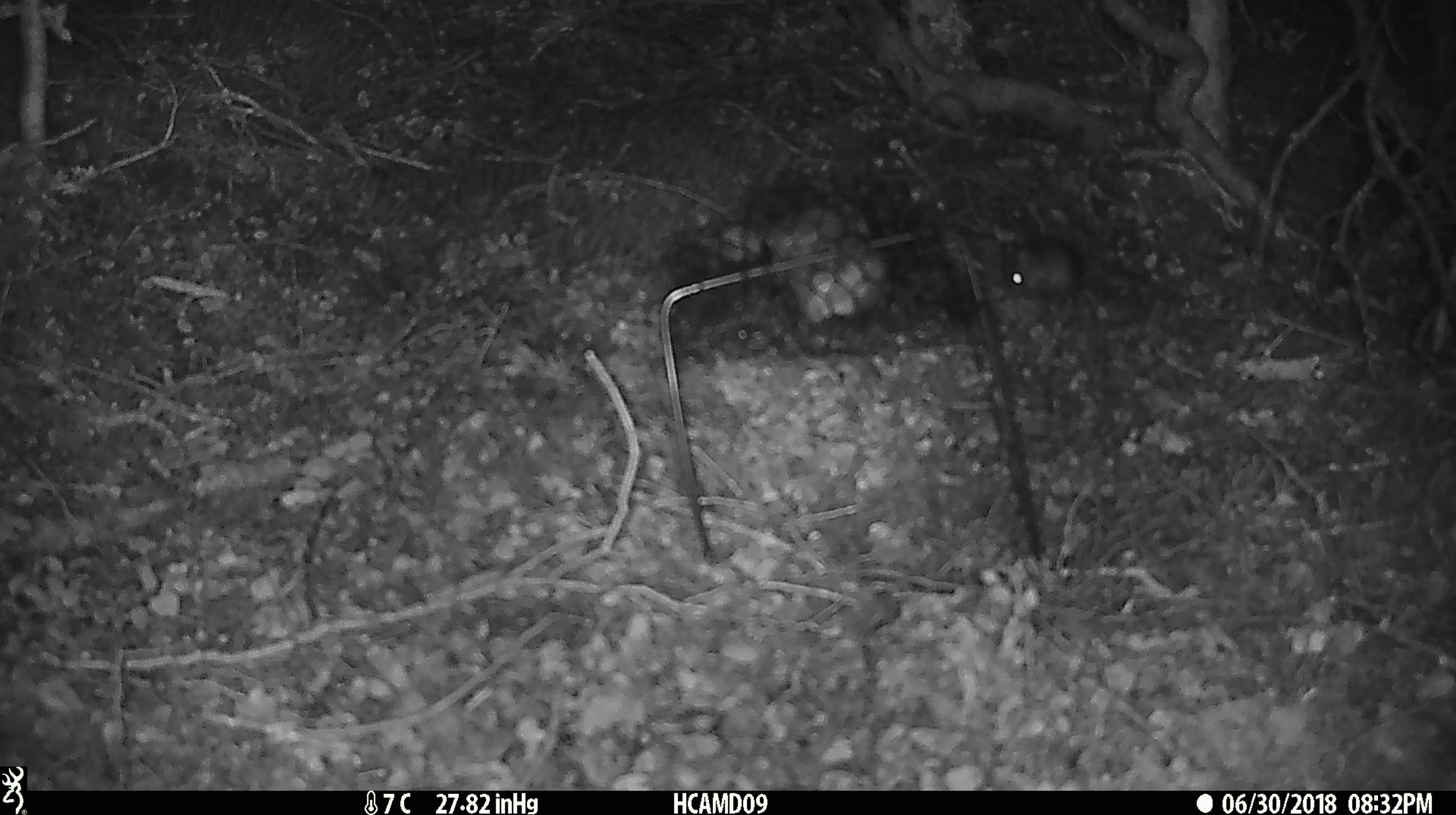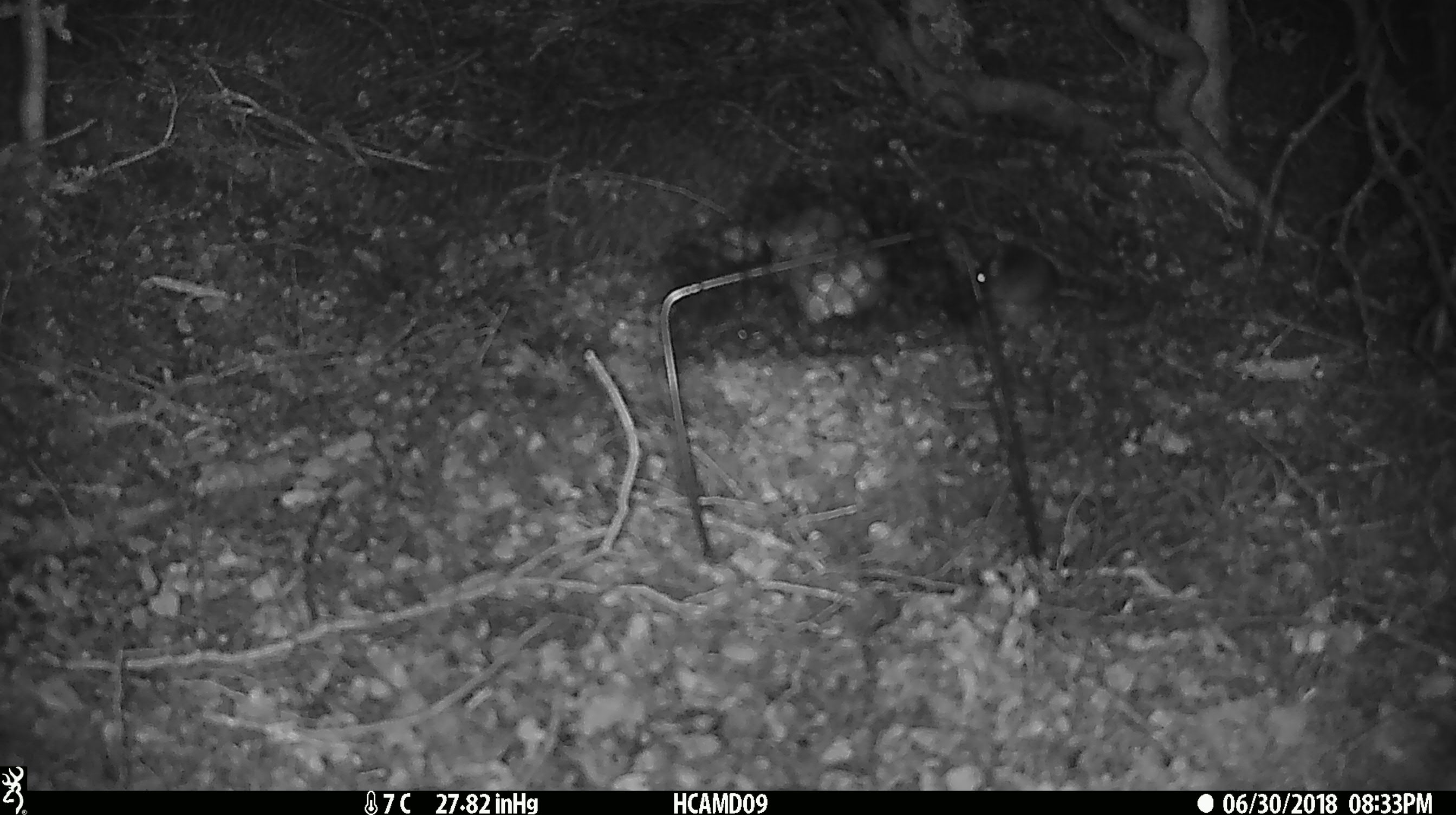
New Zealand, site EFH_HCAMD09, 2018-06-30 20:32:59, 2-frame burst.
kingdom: Animalia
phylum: Chordata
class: Mammalia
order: Rodentia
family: Muridae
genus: Mus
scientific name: Mus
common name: mouse